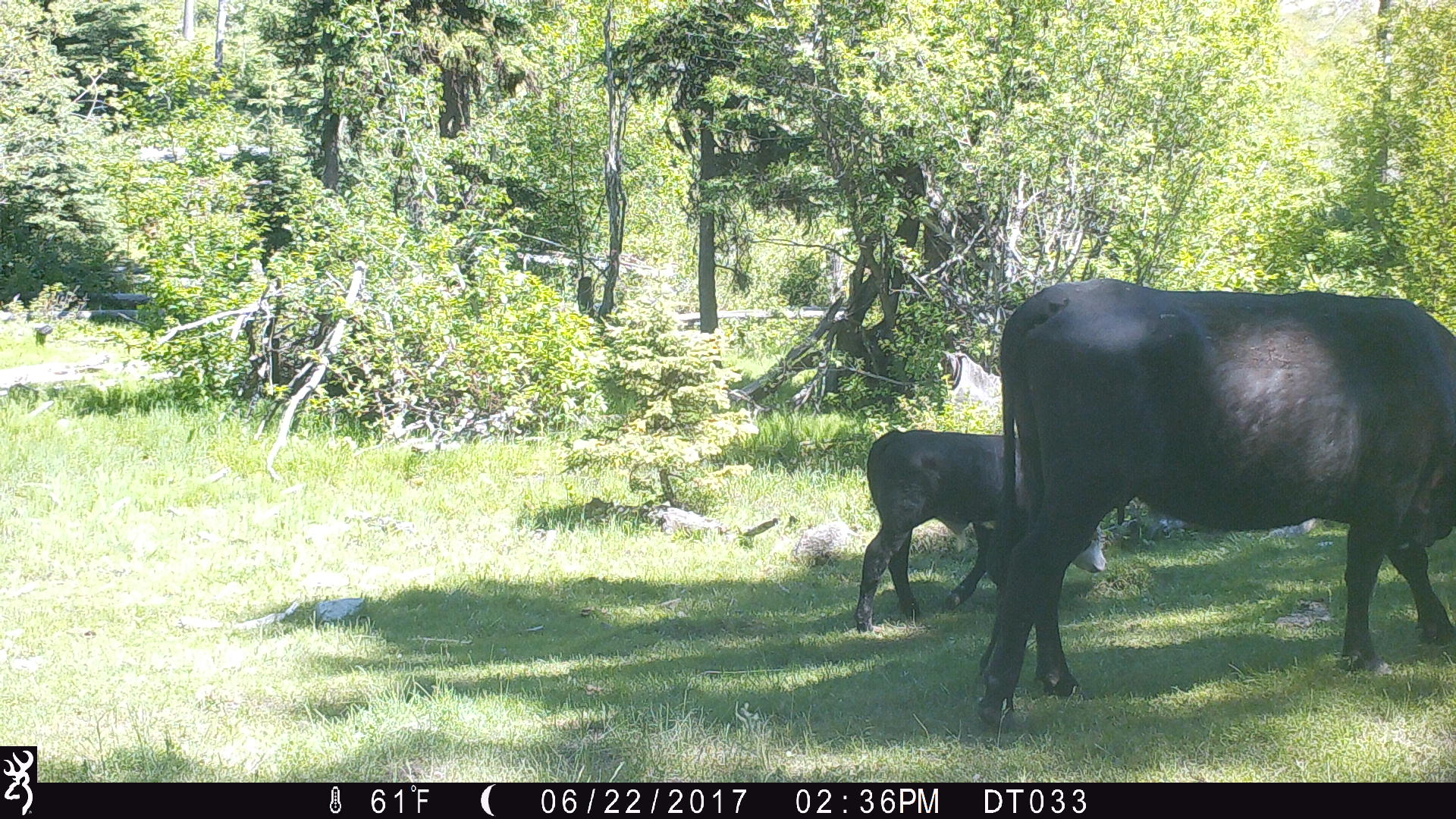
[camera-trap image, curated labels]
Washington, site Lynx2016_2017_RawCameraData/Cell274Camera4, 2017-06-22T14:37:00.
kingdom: Animalia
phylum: Chordata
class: Mammalia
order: Artiodactyla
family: Bovidae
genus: Bos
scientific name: Bos taurus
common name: domestic cattle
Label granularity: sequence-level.